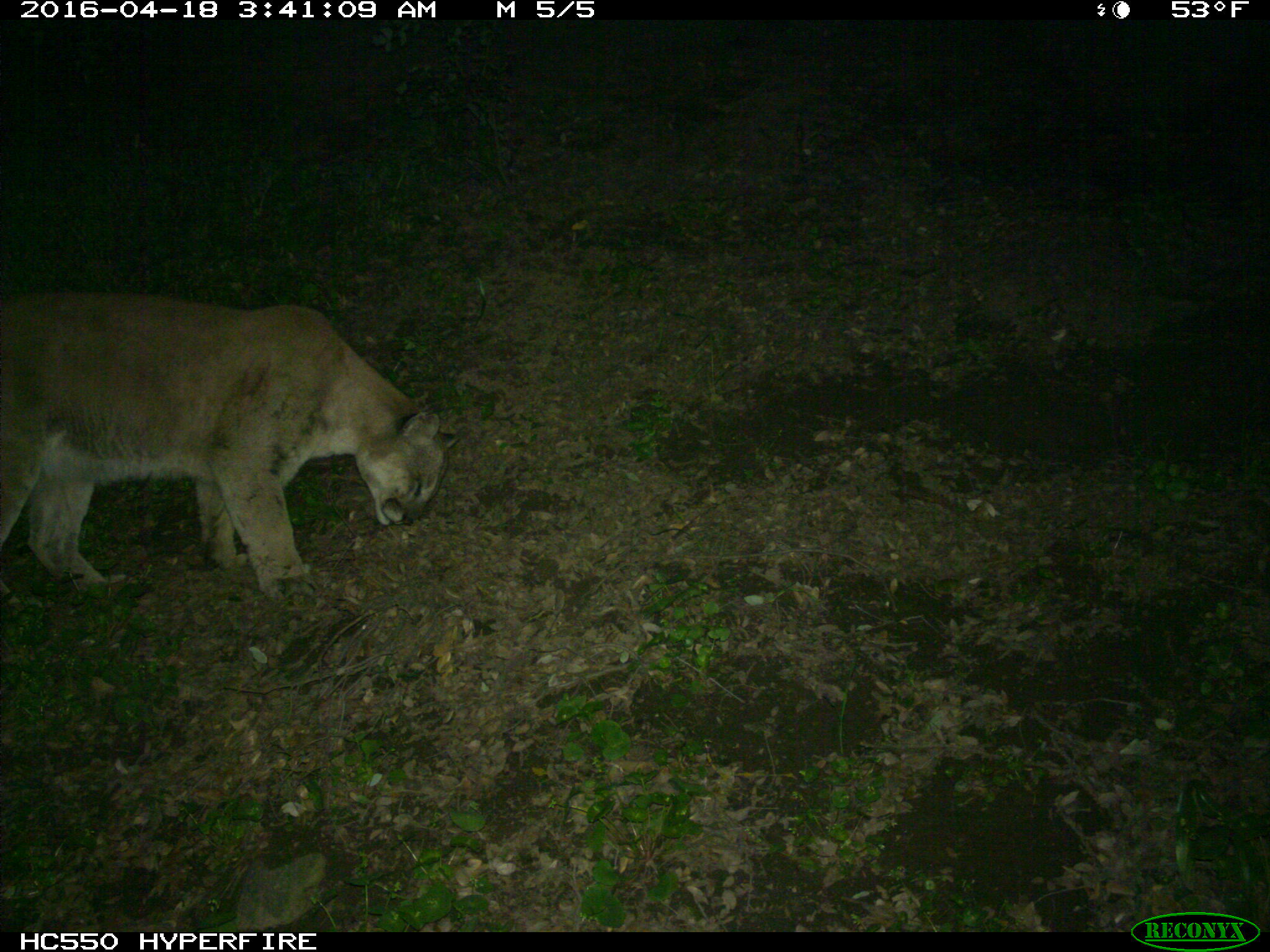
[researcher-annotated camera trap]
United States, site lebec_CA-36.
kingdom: Animalia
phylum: Chordata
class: Mammalia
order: Carnivora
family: Felidae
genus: Puma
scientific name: Puma concolor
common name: mountain lion